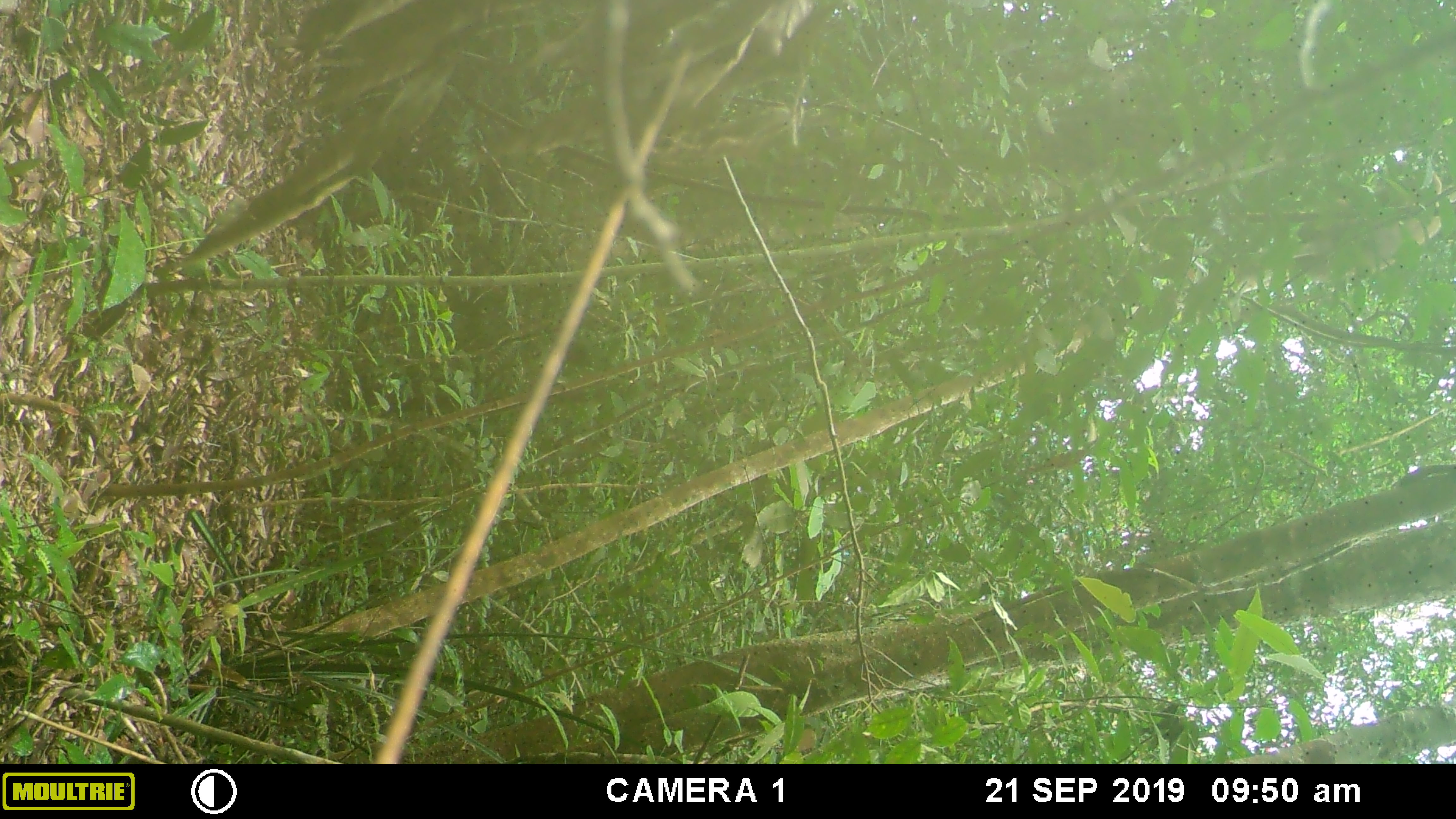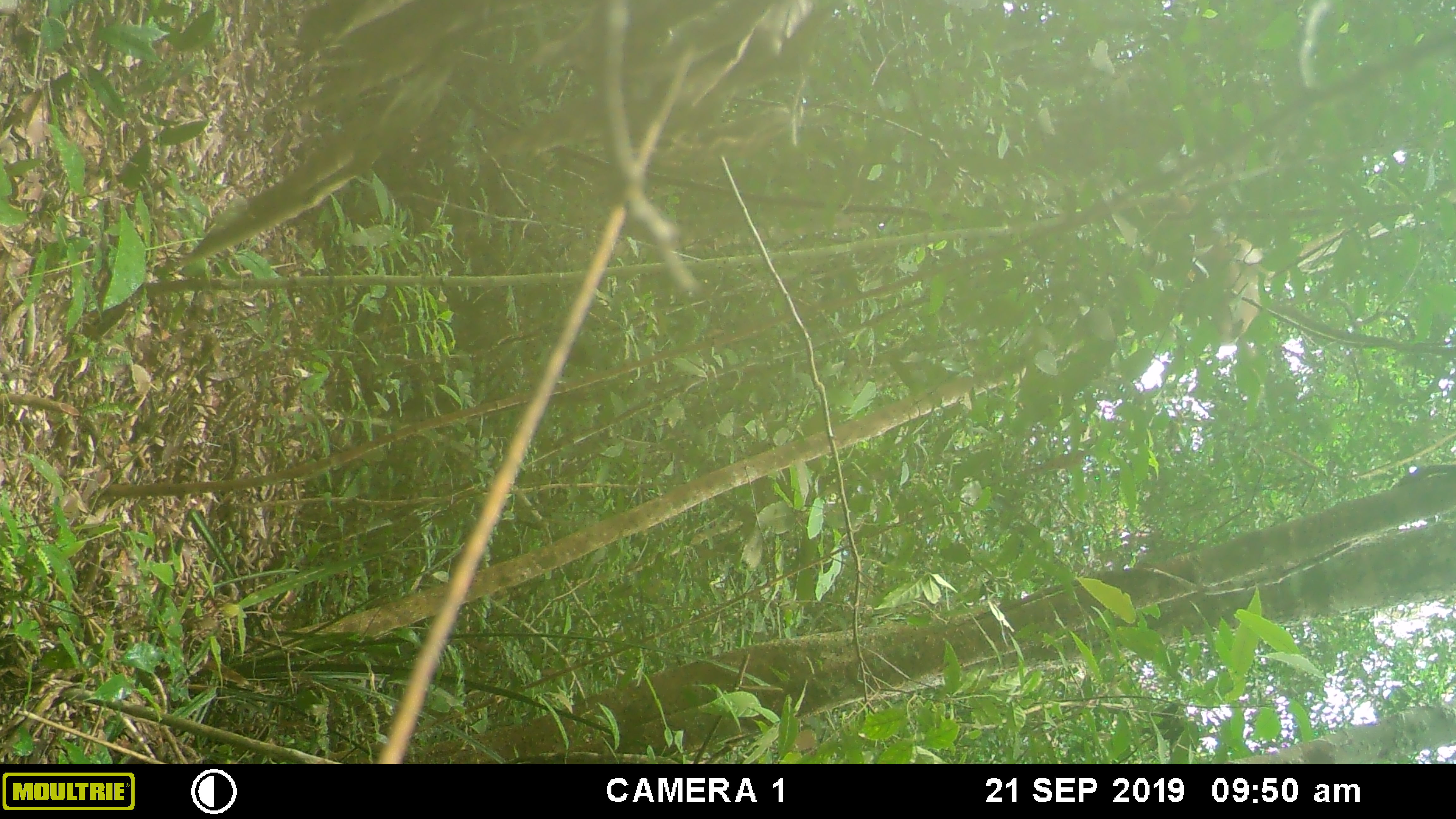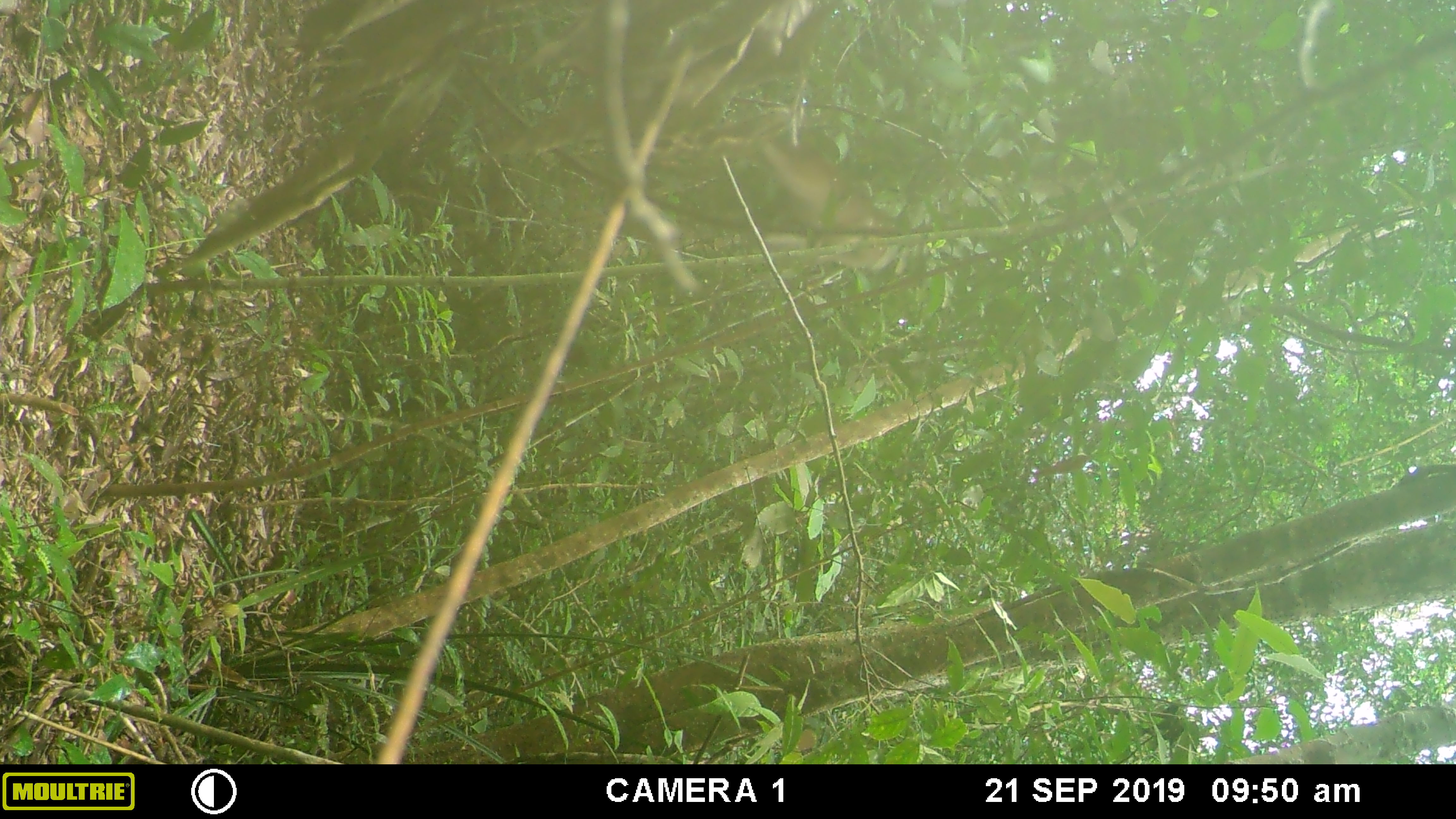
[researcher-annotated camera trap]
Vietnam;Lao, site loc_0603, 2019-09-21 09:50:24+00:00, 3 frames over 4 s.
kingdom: Animalia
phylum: Chordata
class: Mammalia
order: Primates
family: Cercopithecidae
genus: Macaca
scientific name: Macaca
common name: macaque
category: unidentified macaque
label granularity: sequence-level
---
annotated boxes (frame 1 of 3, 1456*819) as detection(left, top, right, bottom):
unidentified macaque: detection(1298, 169, 1444, 276)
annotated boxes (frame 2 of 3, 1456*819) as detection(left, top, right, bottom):
unidentified macaque: detection(1159, 192, 1270, 350)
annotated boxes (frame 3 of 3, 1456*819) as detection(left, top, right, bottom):
unidentified macaque: detection(761, 136, 894, 269)